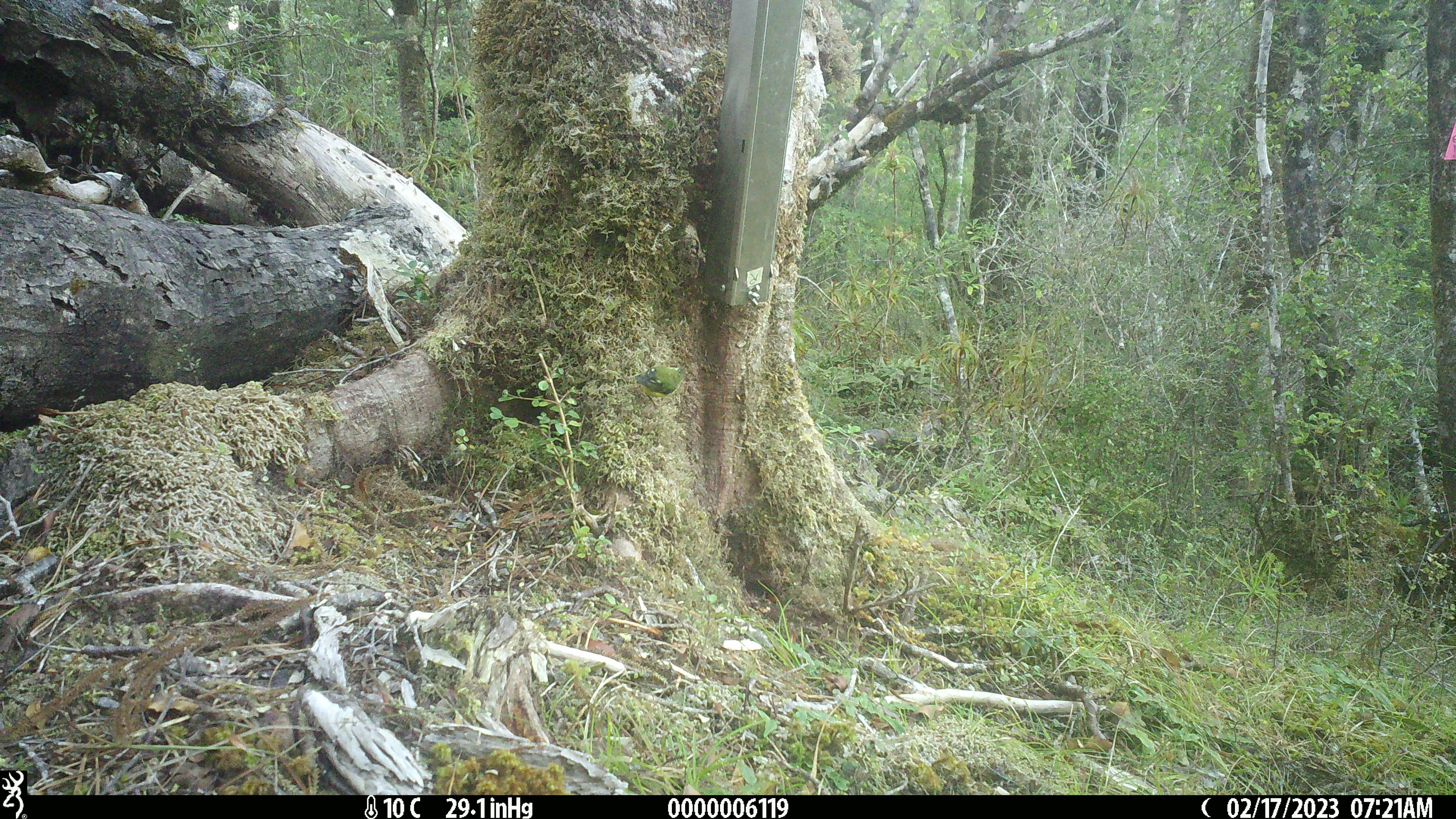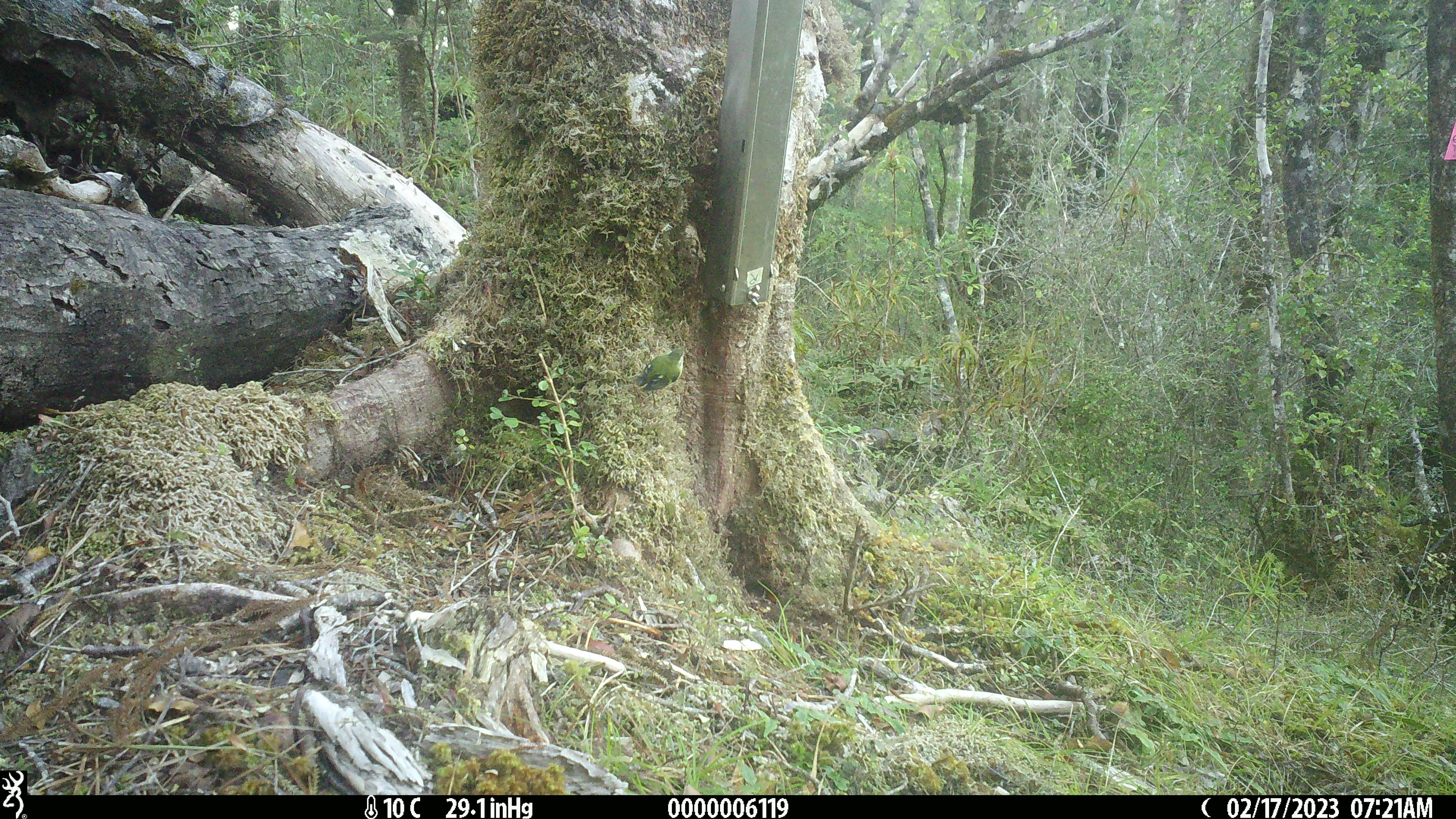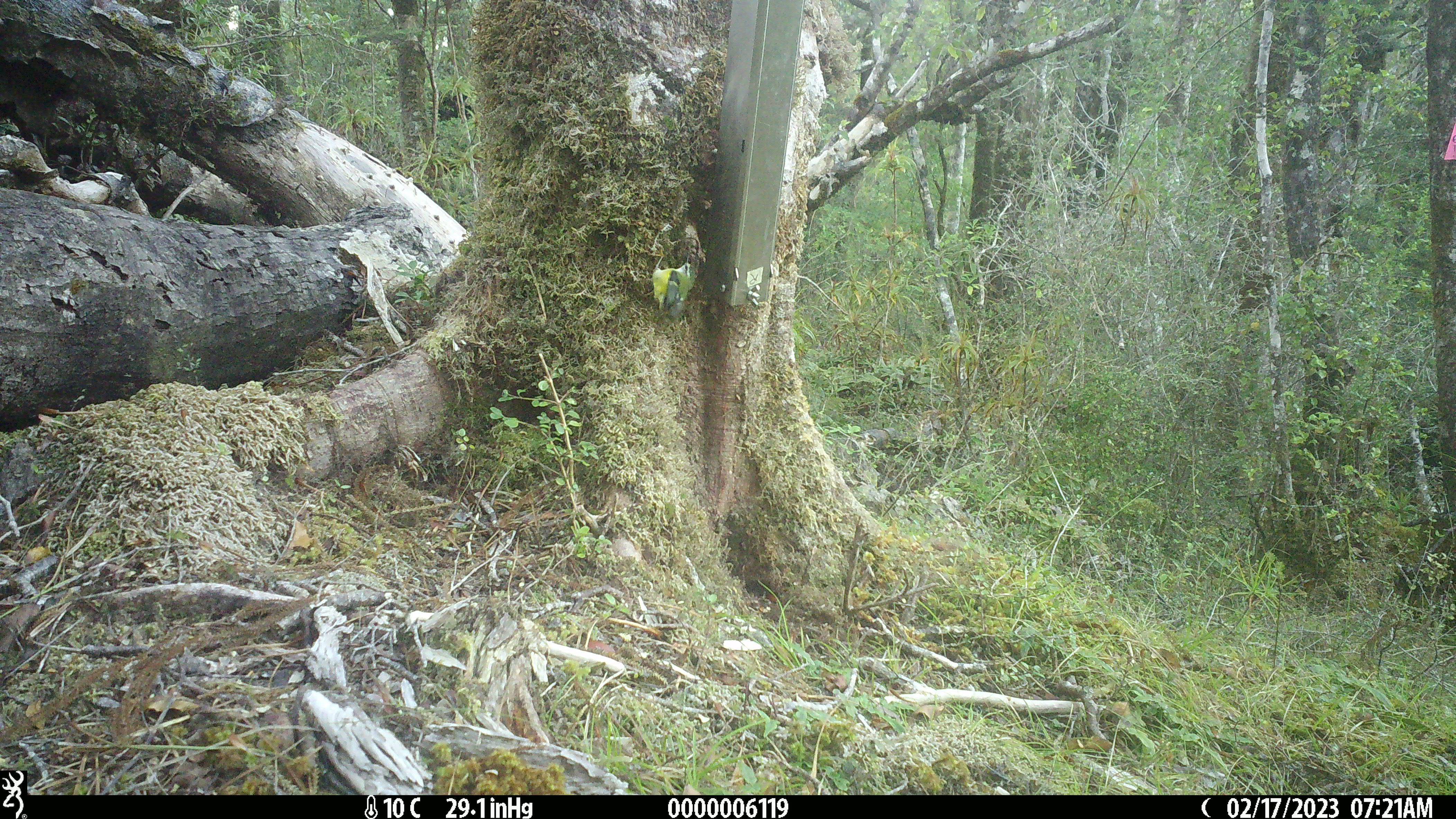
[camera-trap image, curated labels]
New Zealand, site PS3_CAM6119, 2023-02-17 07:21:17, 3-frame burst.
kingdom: Animalia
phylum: Chordata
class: Aves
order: Passeriformes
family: Acanthisittidae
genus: Acanthisitta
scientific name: Acanthisitta chloris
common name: rifleman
Rifleman (Acanthisitta chloris).